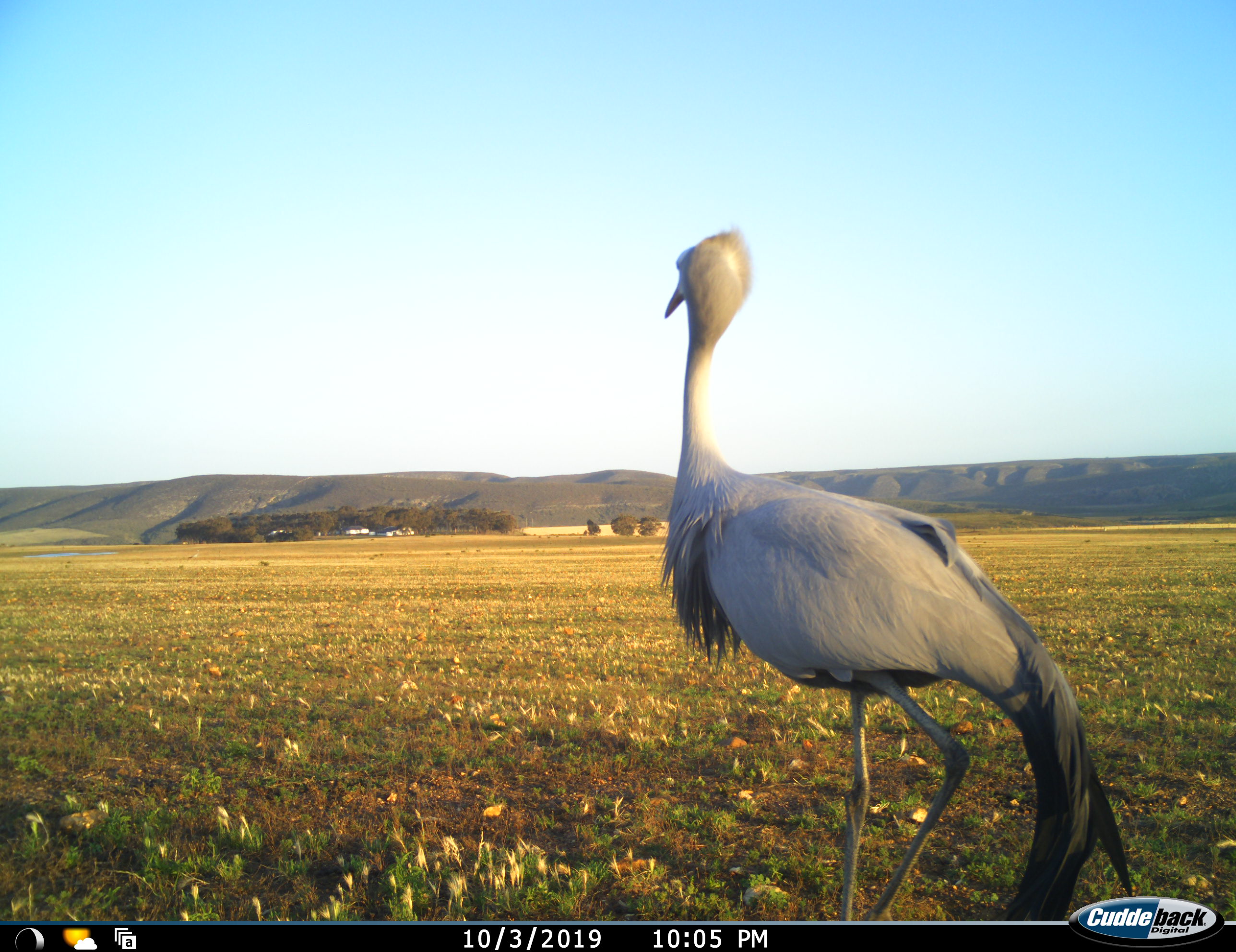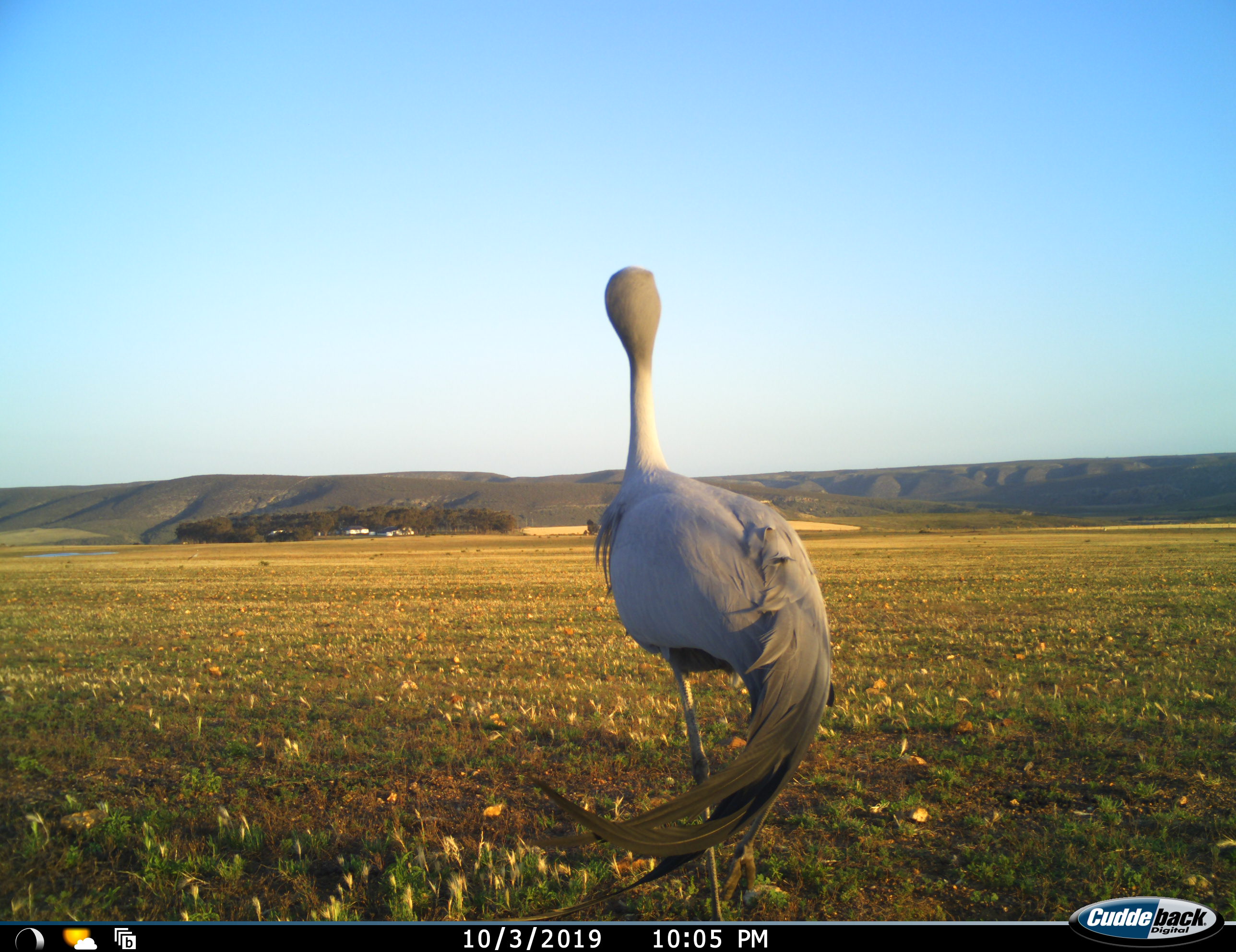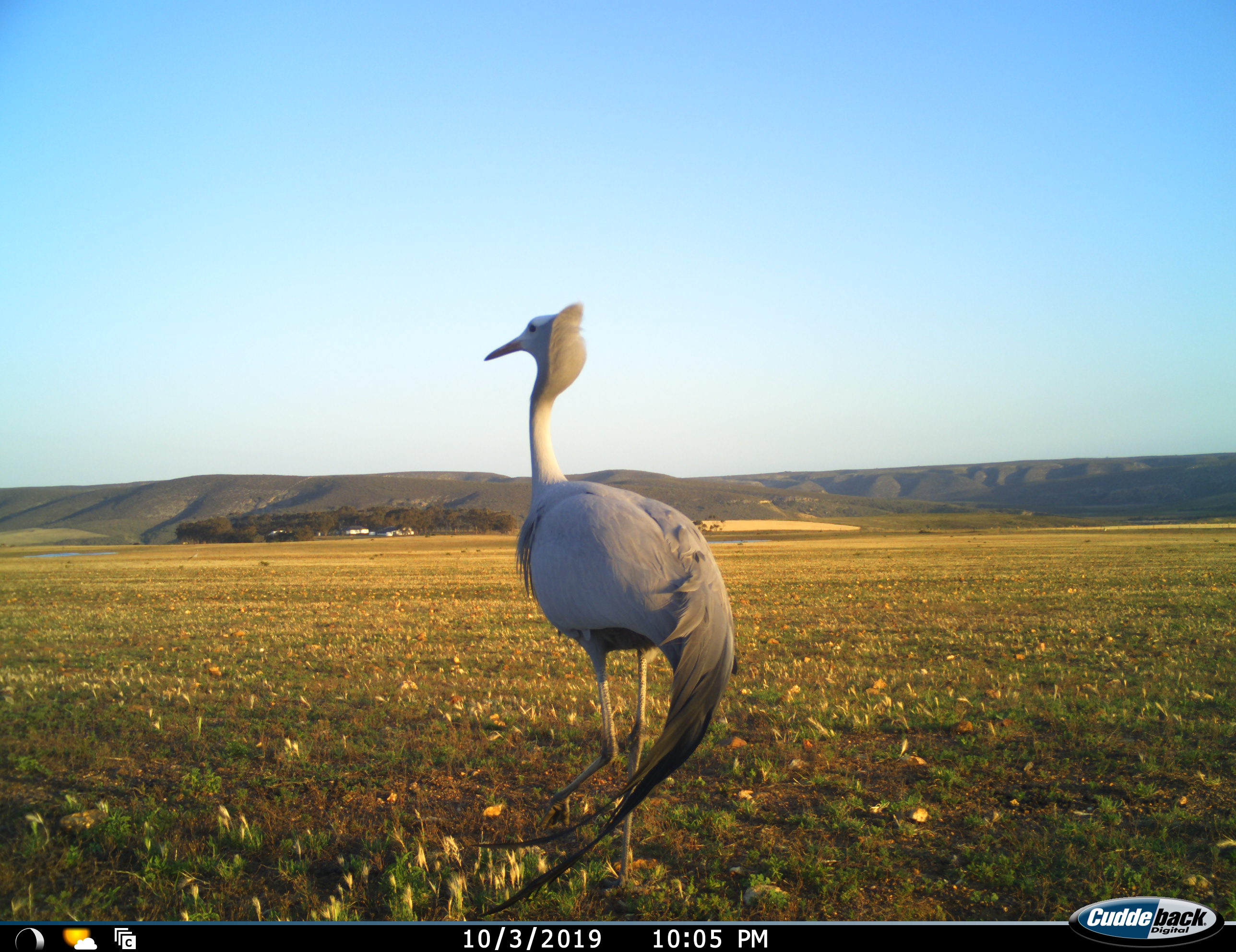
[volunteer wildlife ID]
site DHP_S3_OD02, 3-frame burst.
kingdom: Animalia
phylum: Chordata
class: Aves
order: Gruiformes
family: Gruidae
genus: Anthropoides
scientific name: Anthropoides paradiseus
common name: blue crane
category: craneblue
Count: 1.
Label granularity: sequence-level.